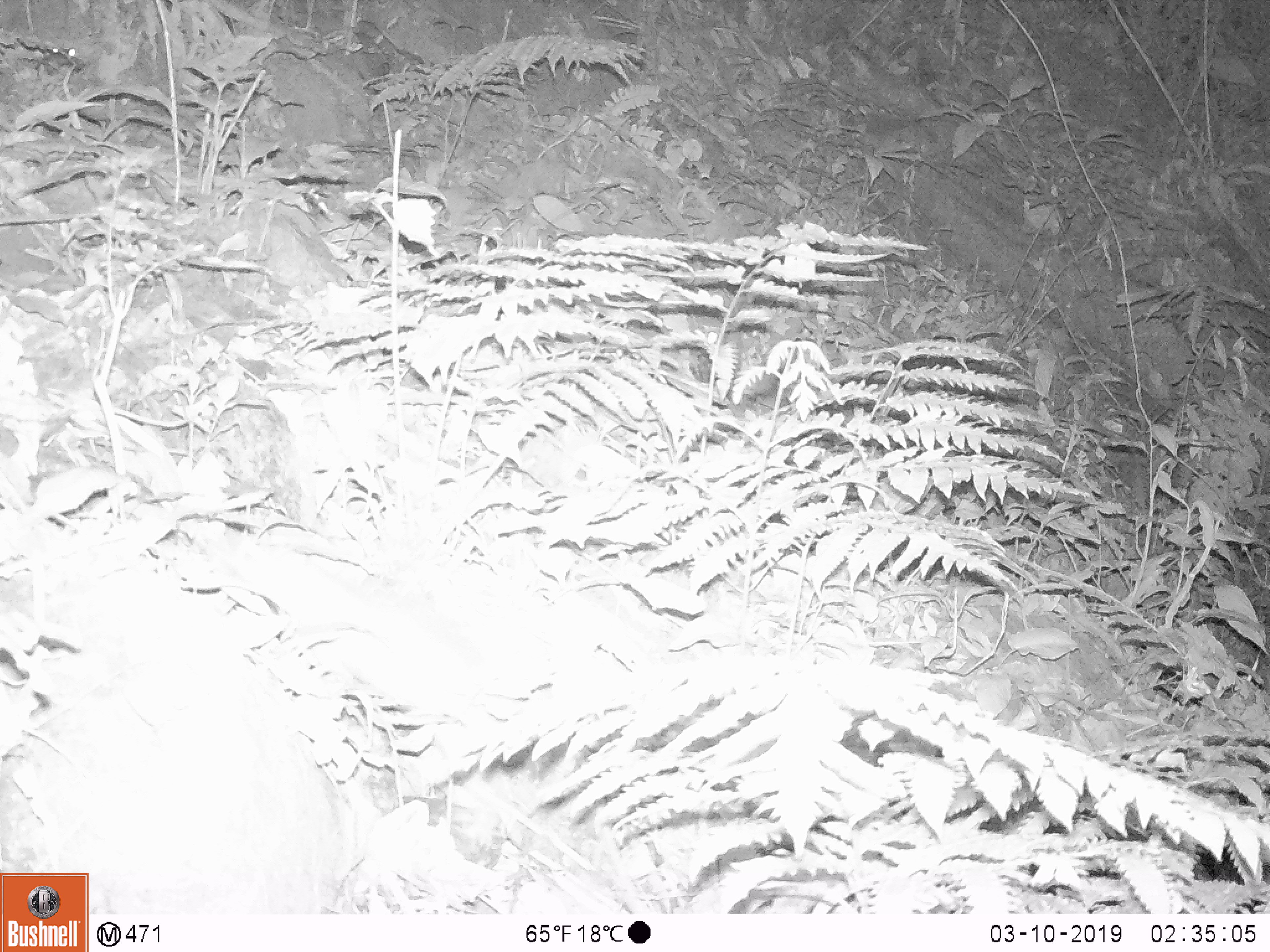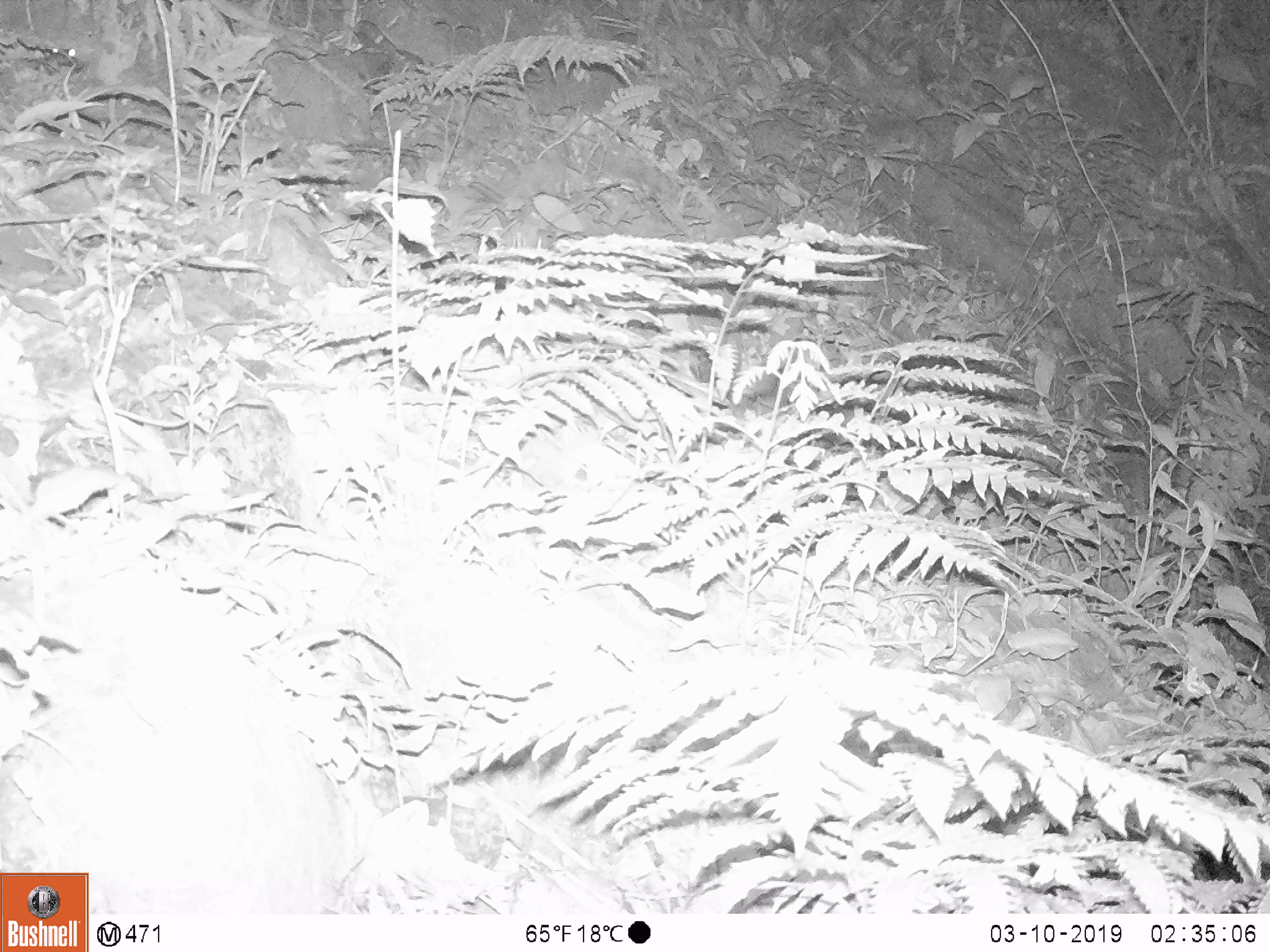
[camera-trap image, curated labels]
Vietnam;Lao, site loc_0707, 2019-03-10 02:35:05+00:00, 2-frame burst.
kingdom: Animalia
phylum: Chordata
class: Mammalia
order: Rodentia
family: Muridae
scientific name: Muridae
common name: old-world mice and rats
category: unidentified murid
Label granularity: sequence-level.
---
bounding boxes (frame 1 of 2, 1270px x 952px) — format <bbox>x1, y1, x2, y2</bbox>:
unidentified murid: <bbox>34, 46, 86, 75</bbox>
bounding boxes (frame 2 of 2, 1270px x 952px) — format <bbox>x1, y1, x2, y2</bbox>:
unidentified murid: <bbox>34, 46, 86, 75</bbox>